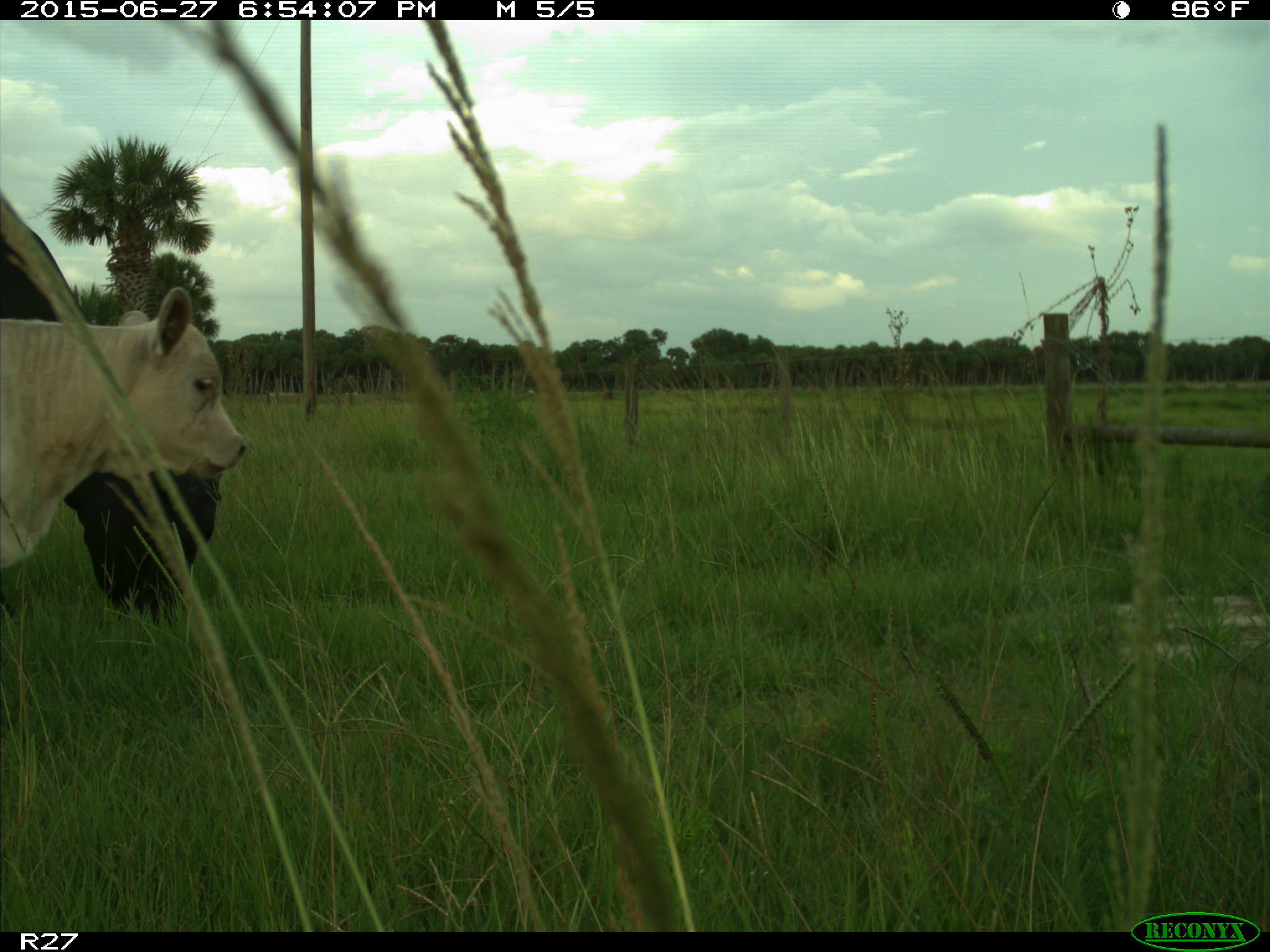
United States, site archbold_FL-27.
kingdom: Animalia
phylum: Chordata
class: Mammalia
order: Artiodactyla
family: Bovidae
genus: Bos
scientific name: Bos taurus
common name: domestic cow